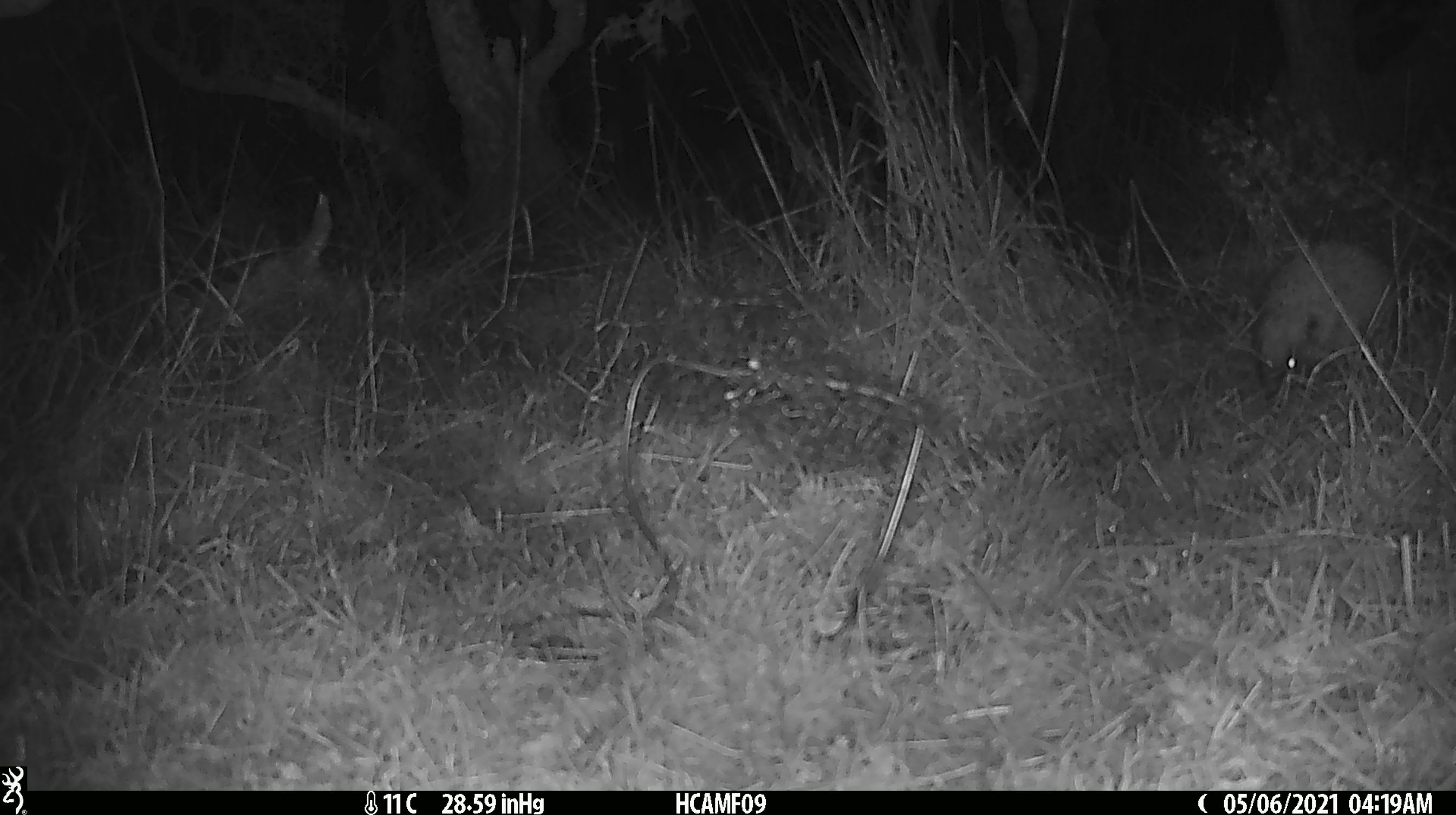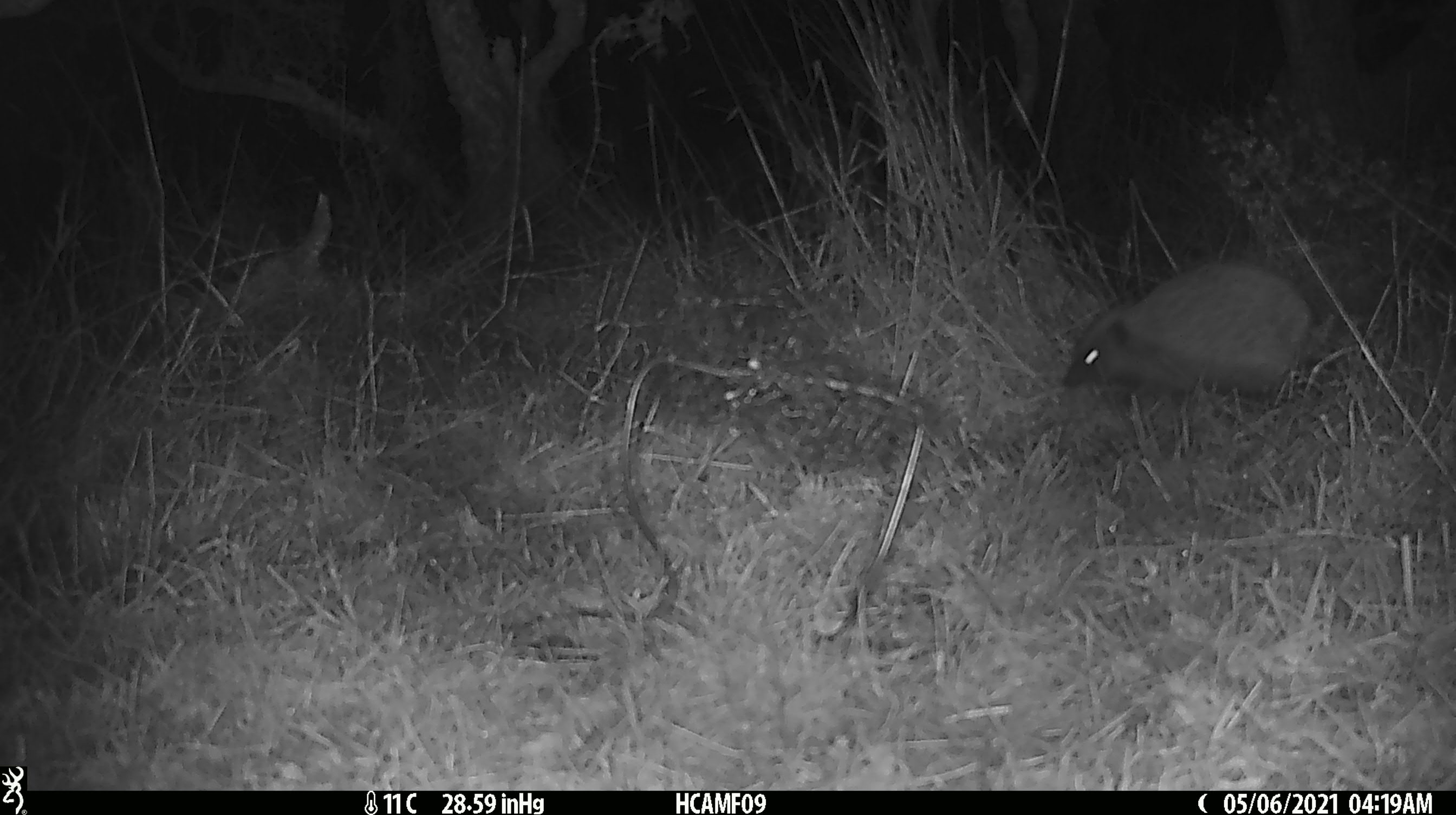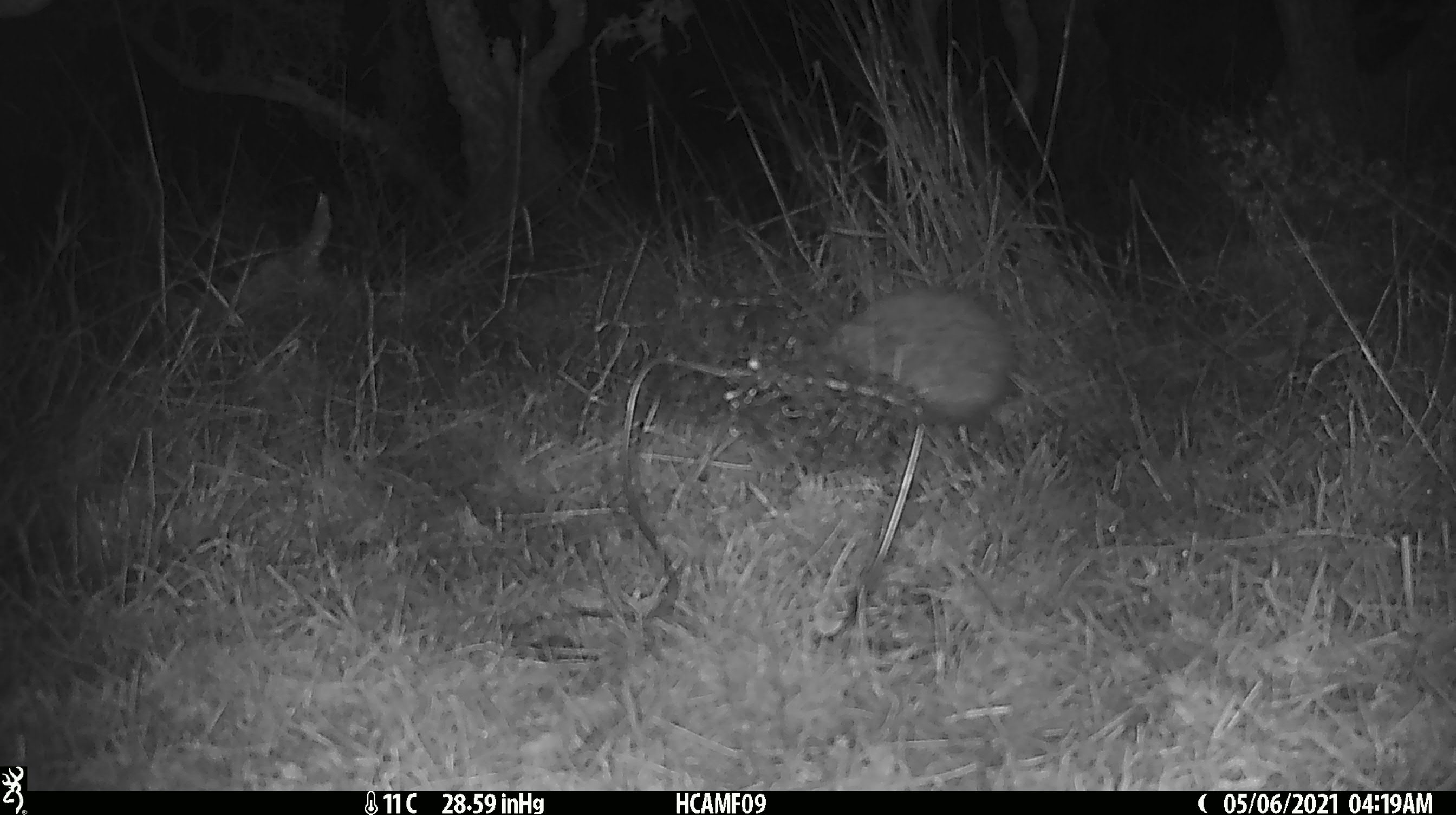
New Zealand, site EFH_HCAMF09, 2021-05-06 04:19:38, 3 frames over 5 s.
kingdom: Animalia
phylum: Chordata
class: Mammalia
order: Eulipotyphla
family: Erinaceidae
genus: Erinaceus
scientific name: Erinaceus europaeus europaeus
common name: european hedgehog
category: hedgehog